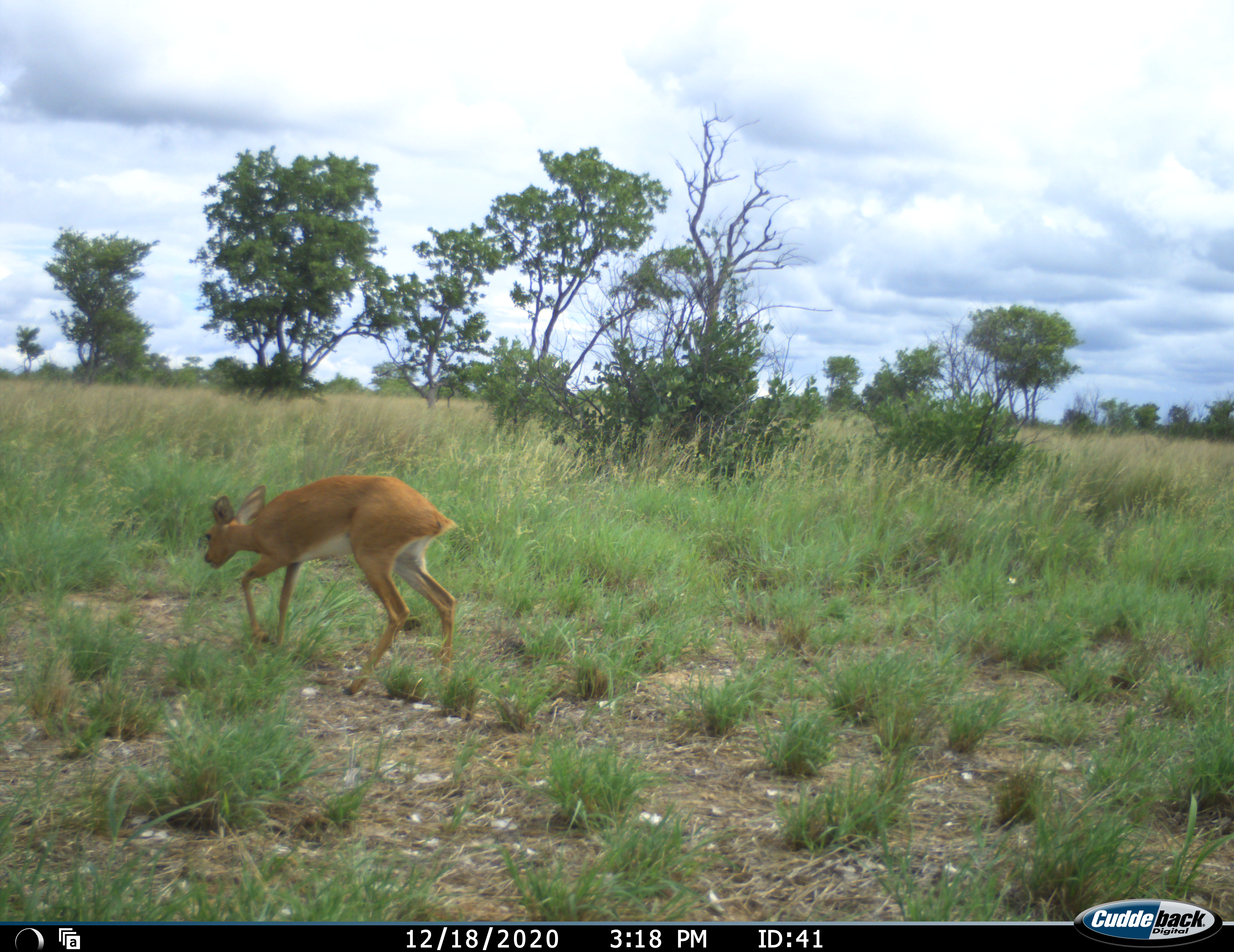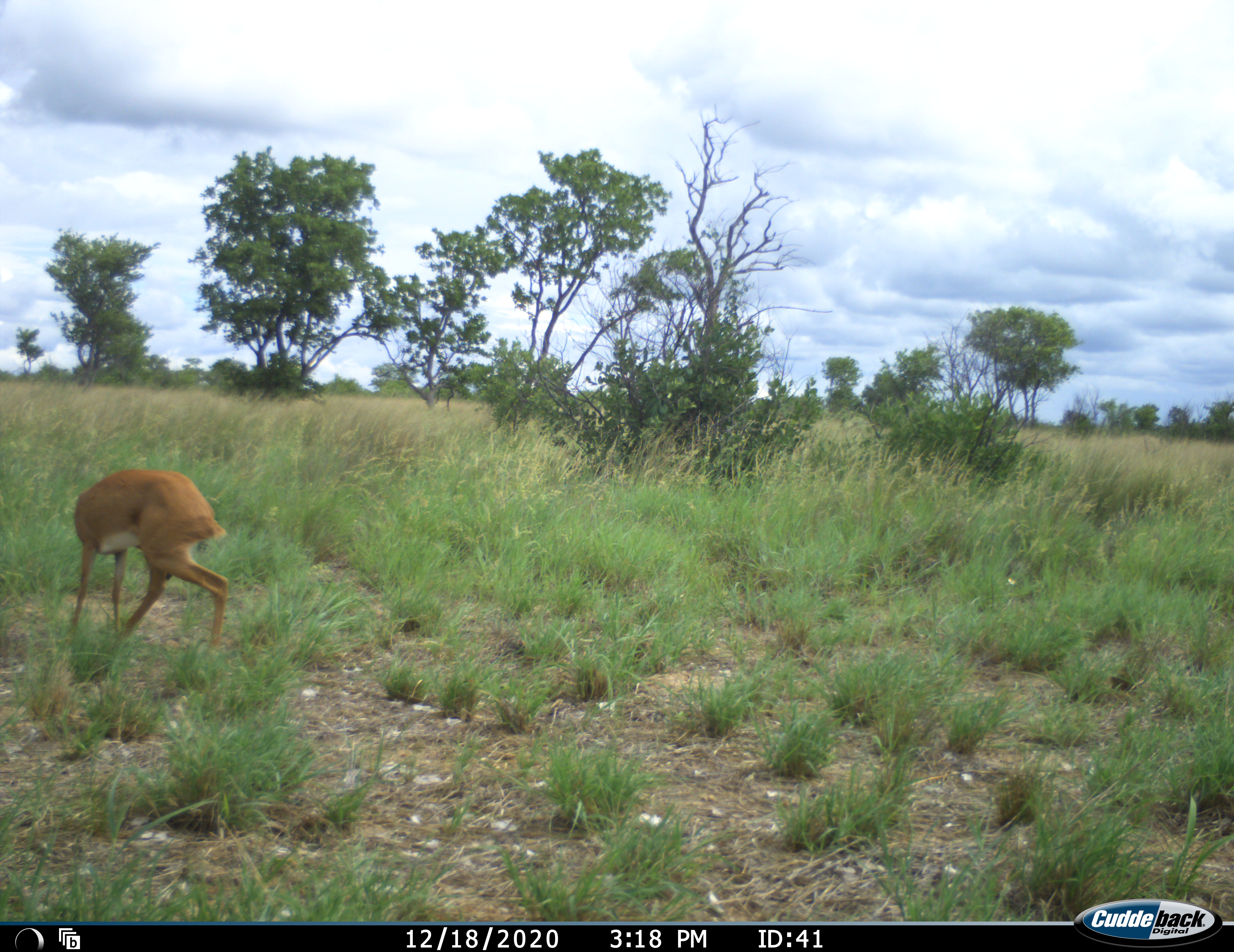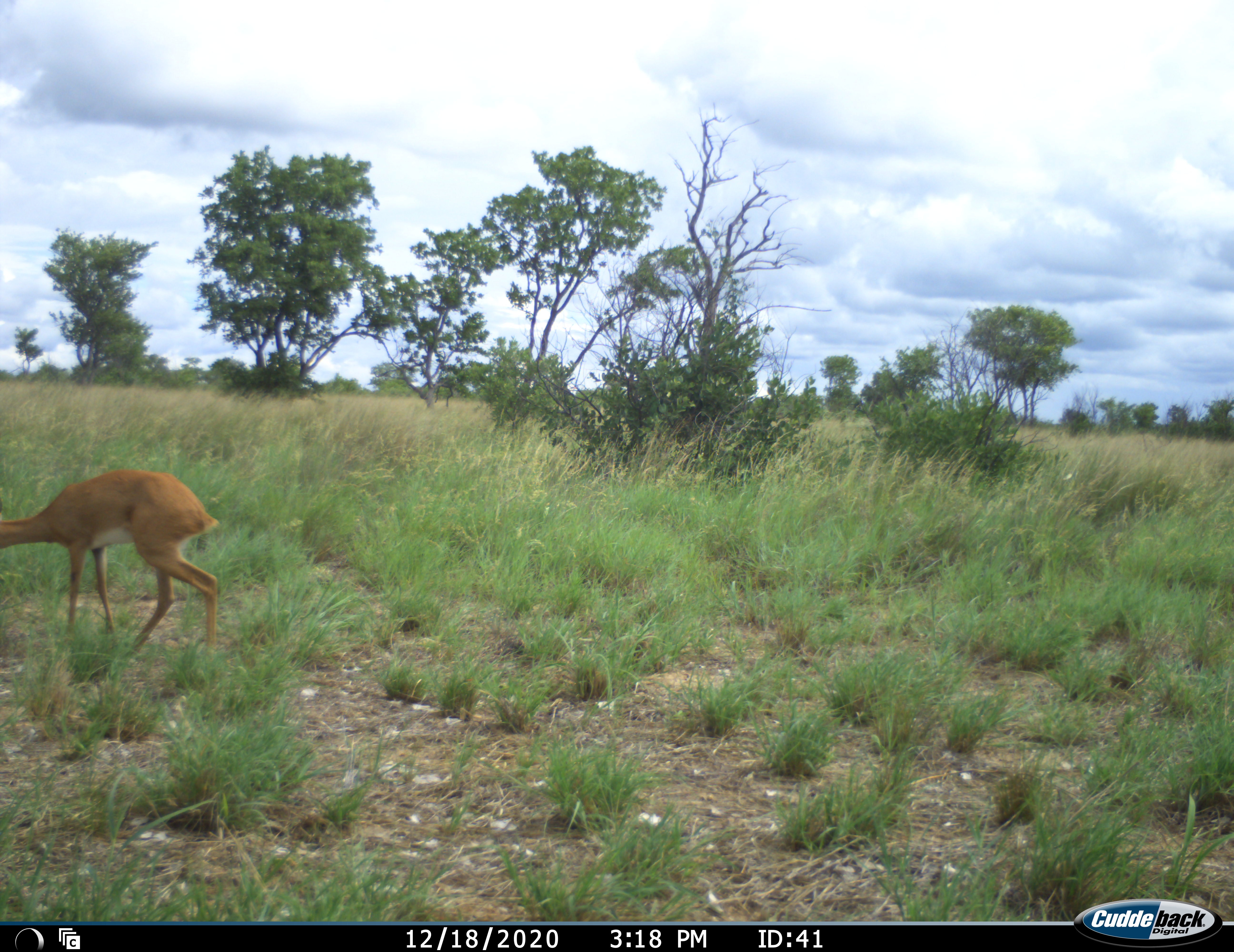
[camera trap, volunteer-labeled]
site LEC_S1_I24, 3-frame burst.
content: unidentified animal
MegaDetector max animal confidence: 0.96